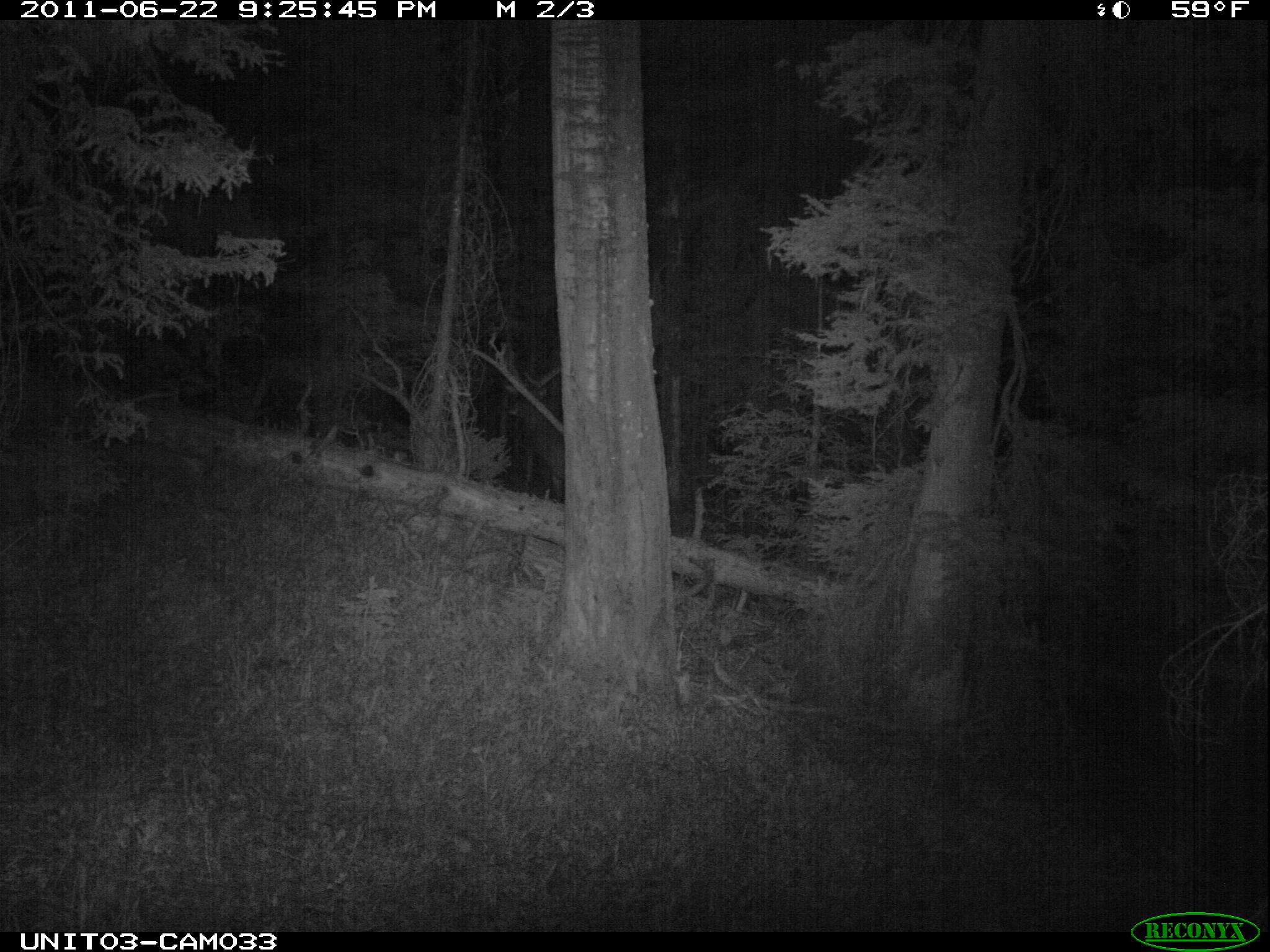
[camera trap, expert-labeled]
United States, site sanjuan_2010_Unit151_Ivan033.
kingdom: Animalia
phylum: Chordata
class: Mammalia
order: Artiodactyla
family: Cervidae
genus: Cervus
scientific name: Cervus elaphus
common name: red deer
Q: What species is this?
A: Cervus elaphus (red deer).